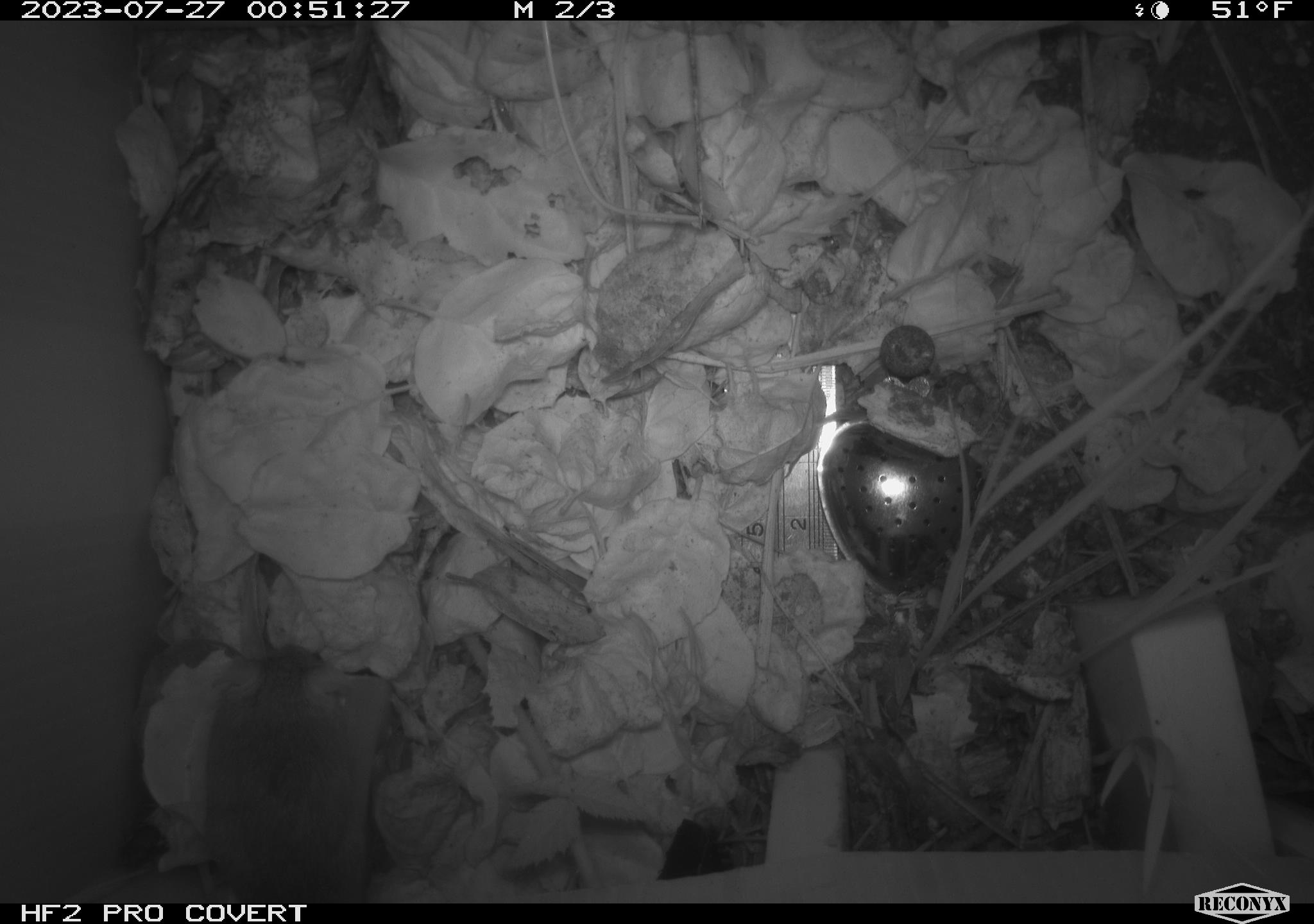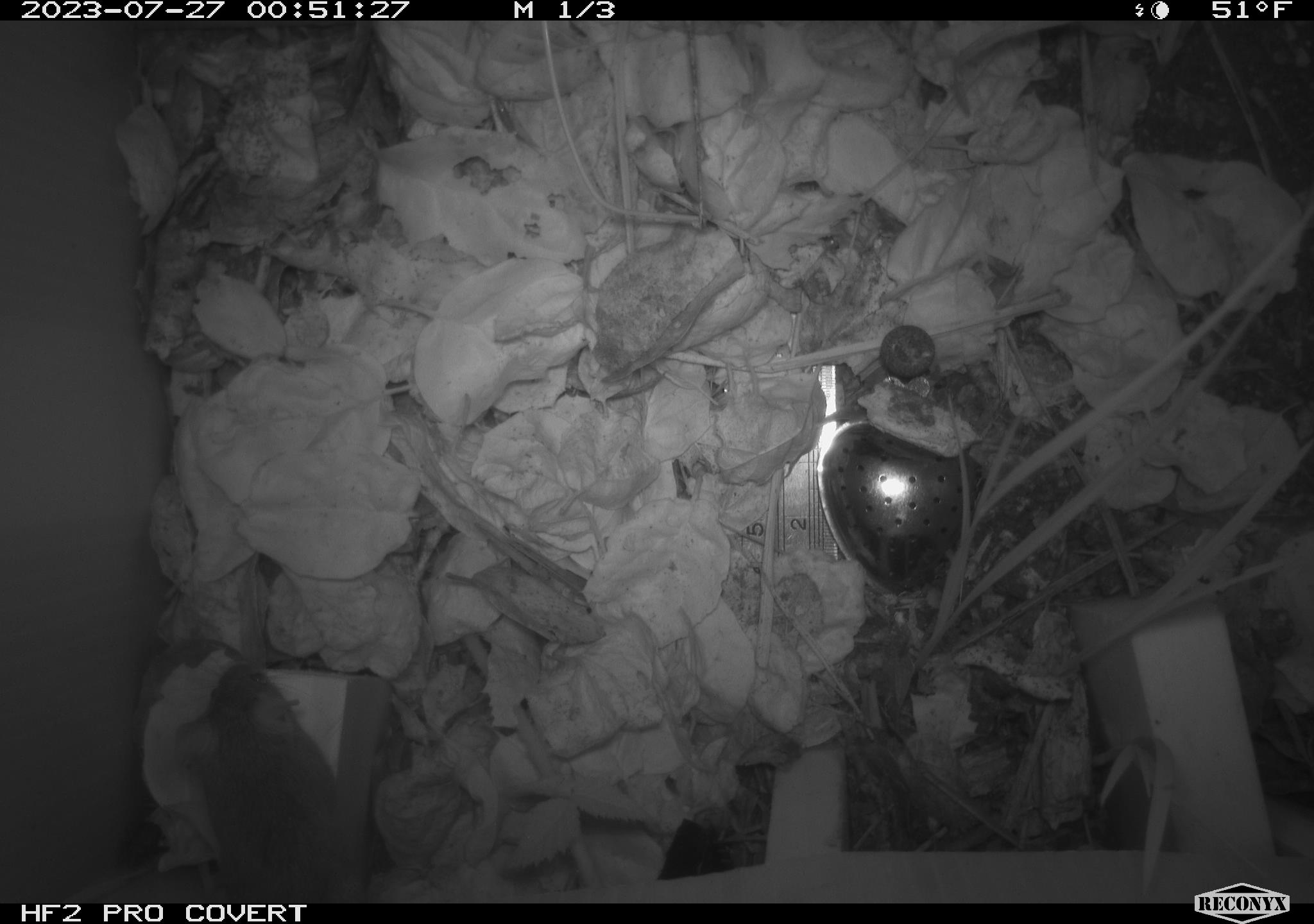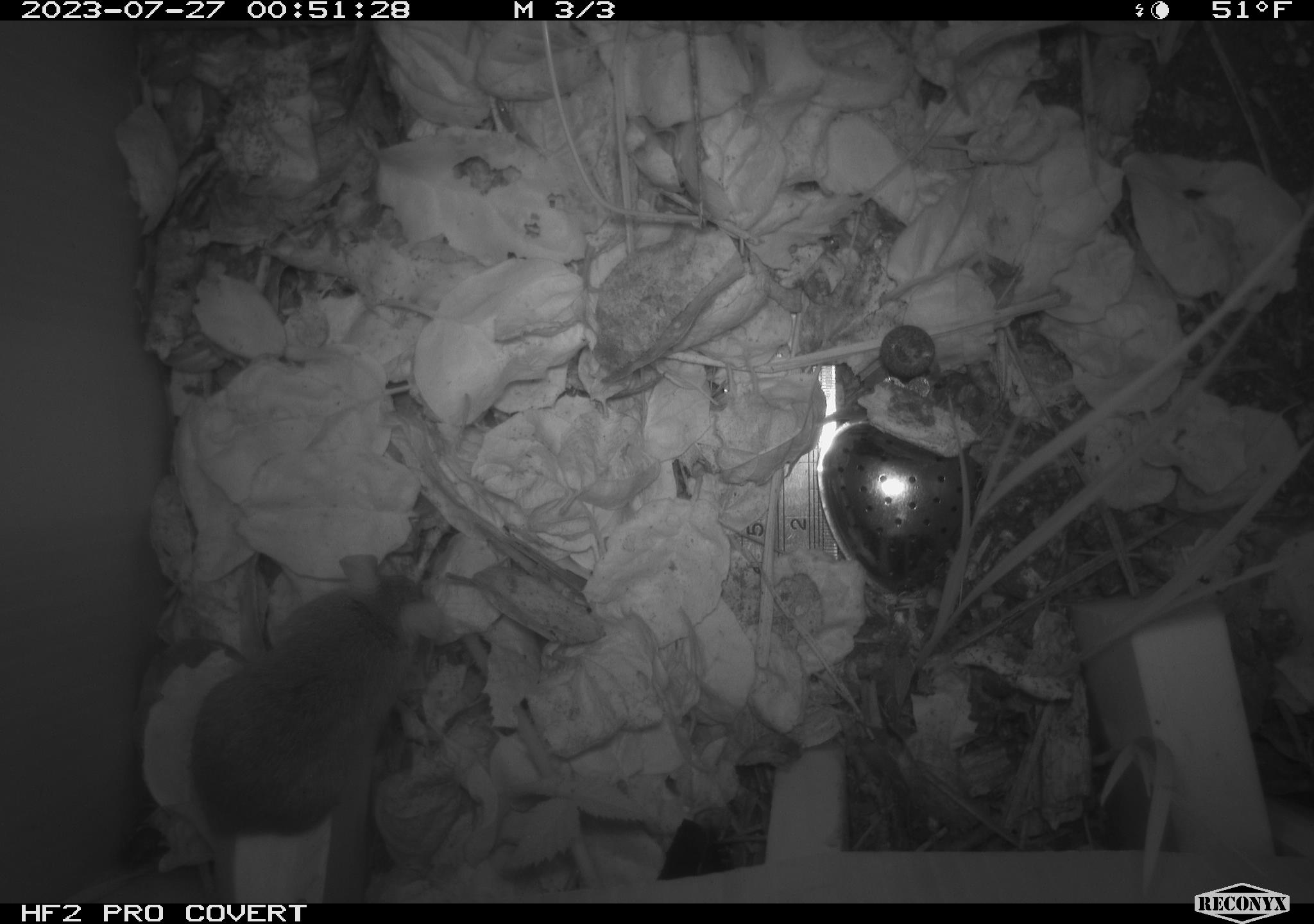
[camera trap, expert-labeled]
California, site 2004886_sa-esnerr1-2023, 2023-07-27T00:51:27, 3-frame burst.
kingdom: Animalia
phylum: Chordata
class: Mammalia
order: Rodentia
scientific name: Rodentia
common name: mouse species